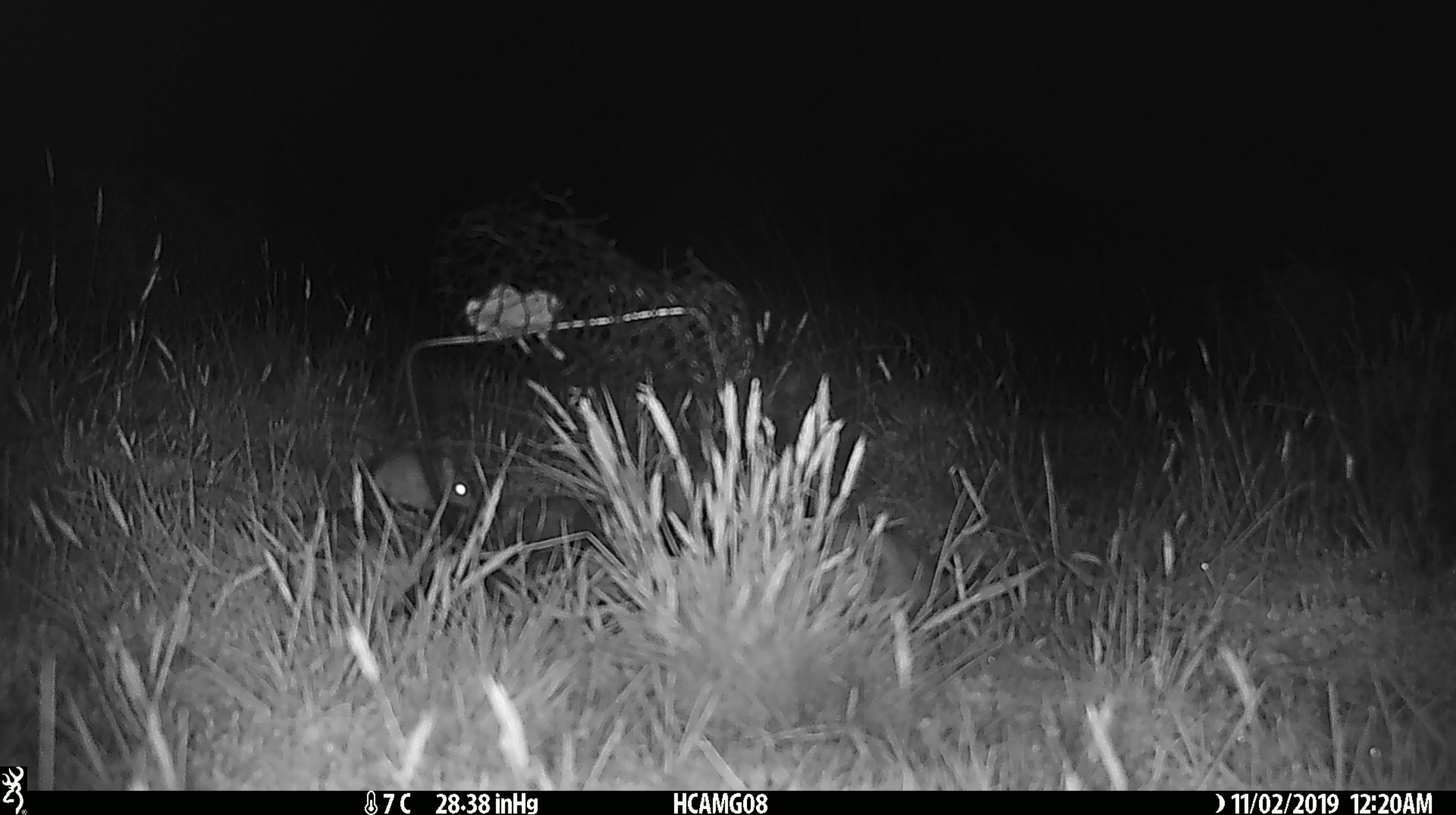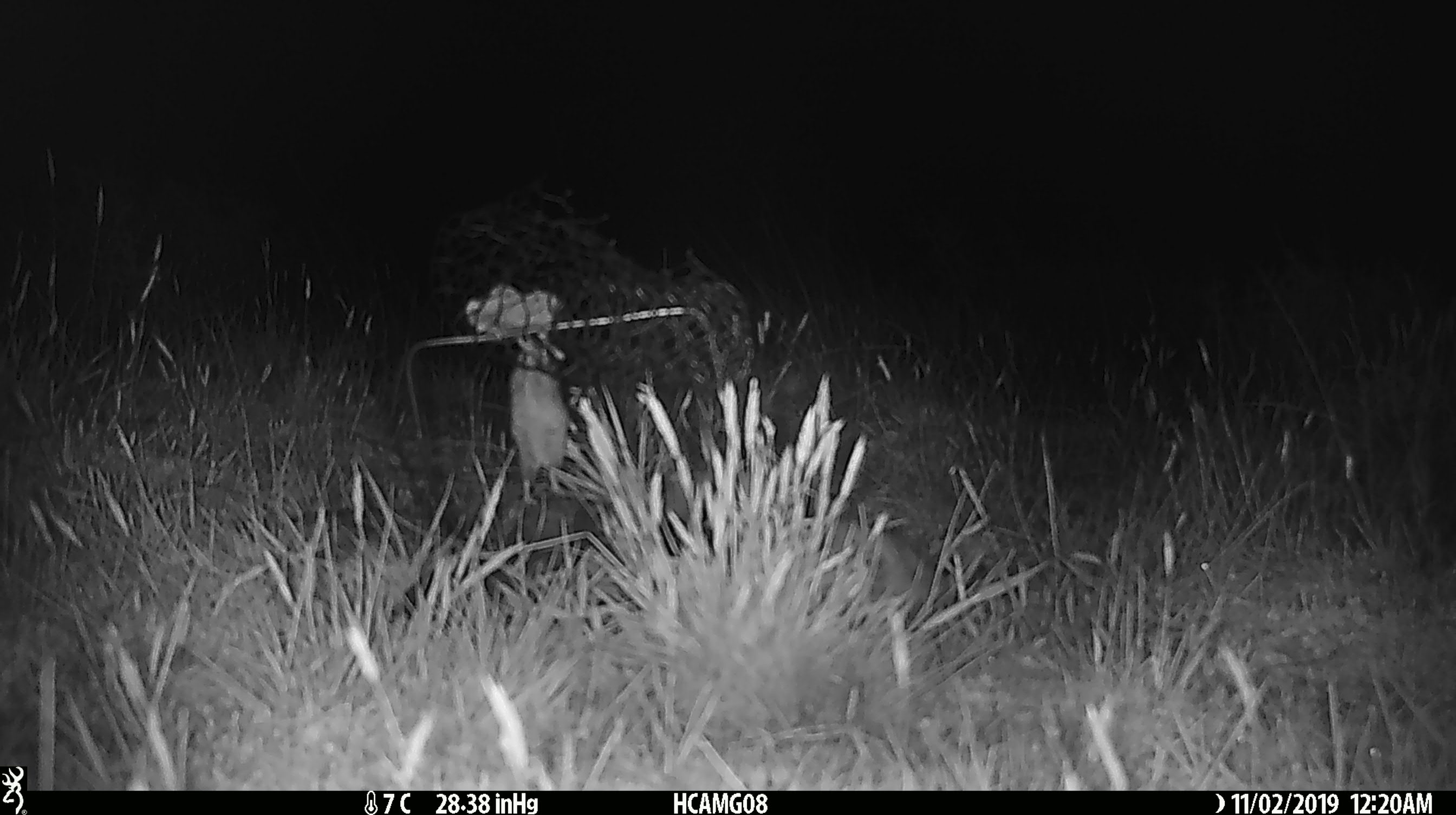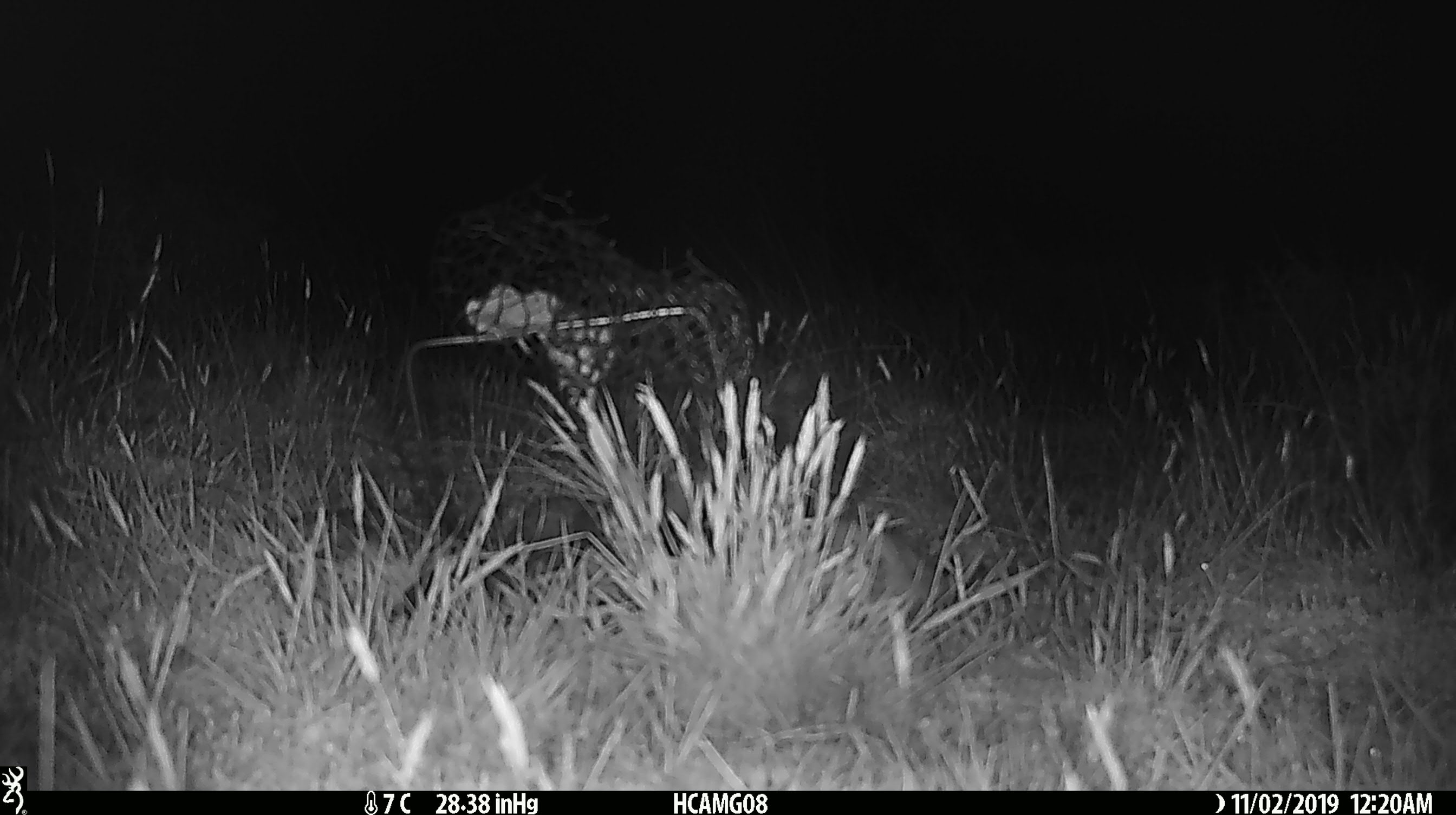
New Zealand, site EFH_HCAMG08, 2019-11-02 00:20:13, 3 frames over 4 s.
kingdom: Animalia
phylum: Chordata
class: Mammalia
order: Rodentia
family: Muridae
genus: Mus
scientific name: Mus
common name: mouse